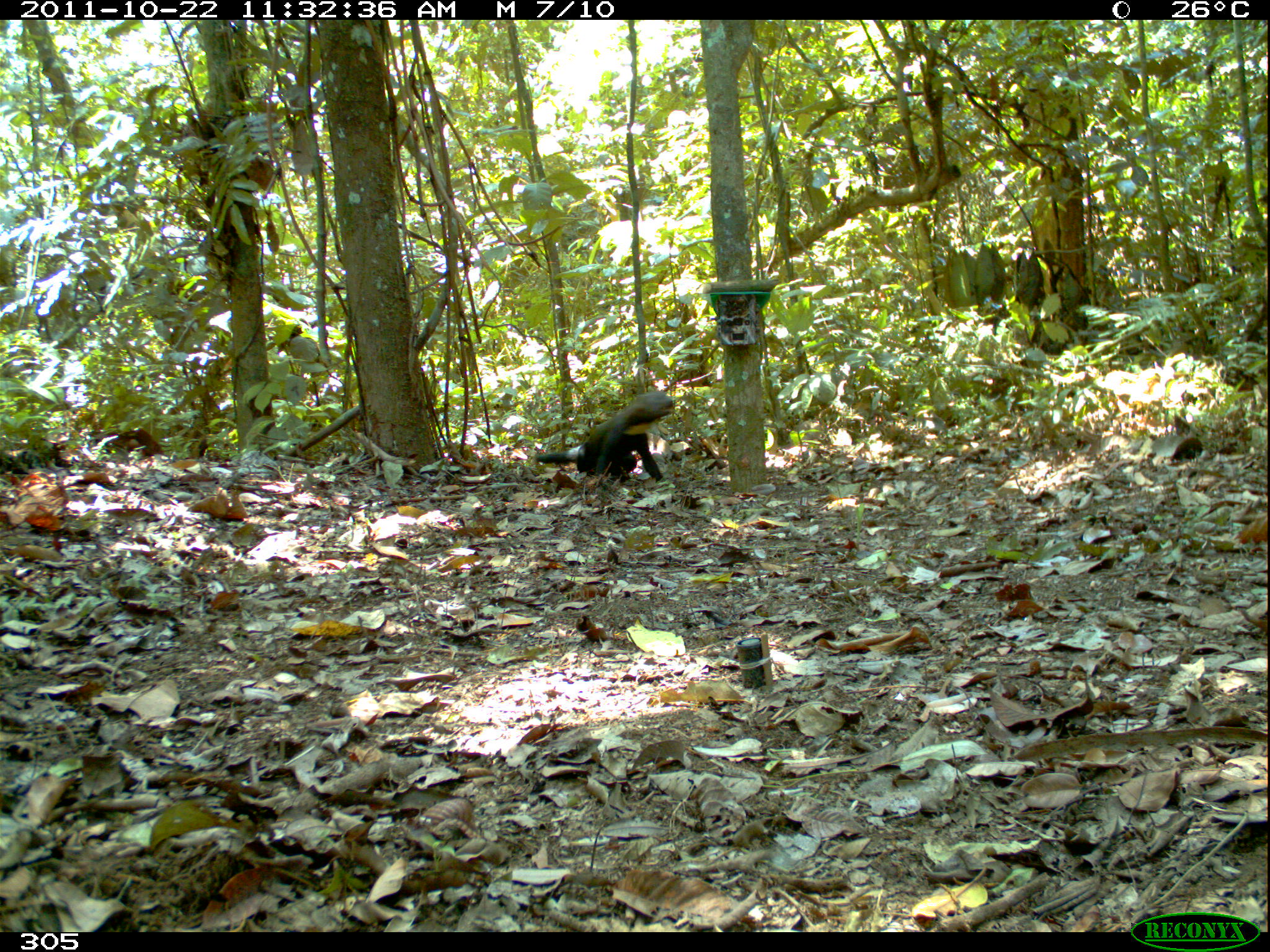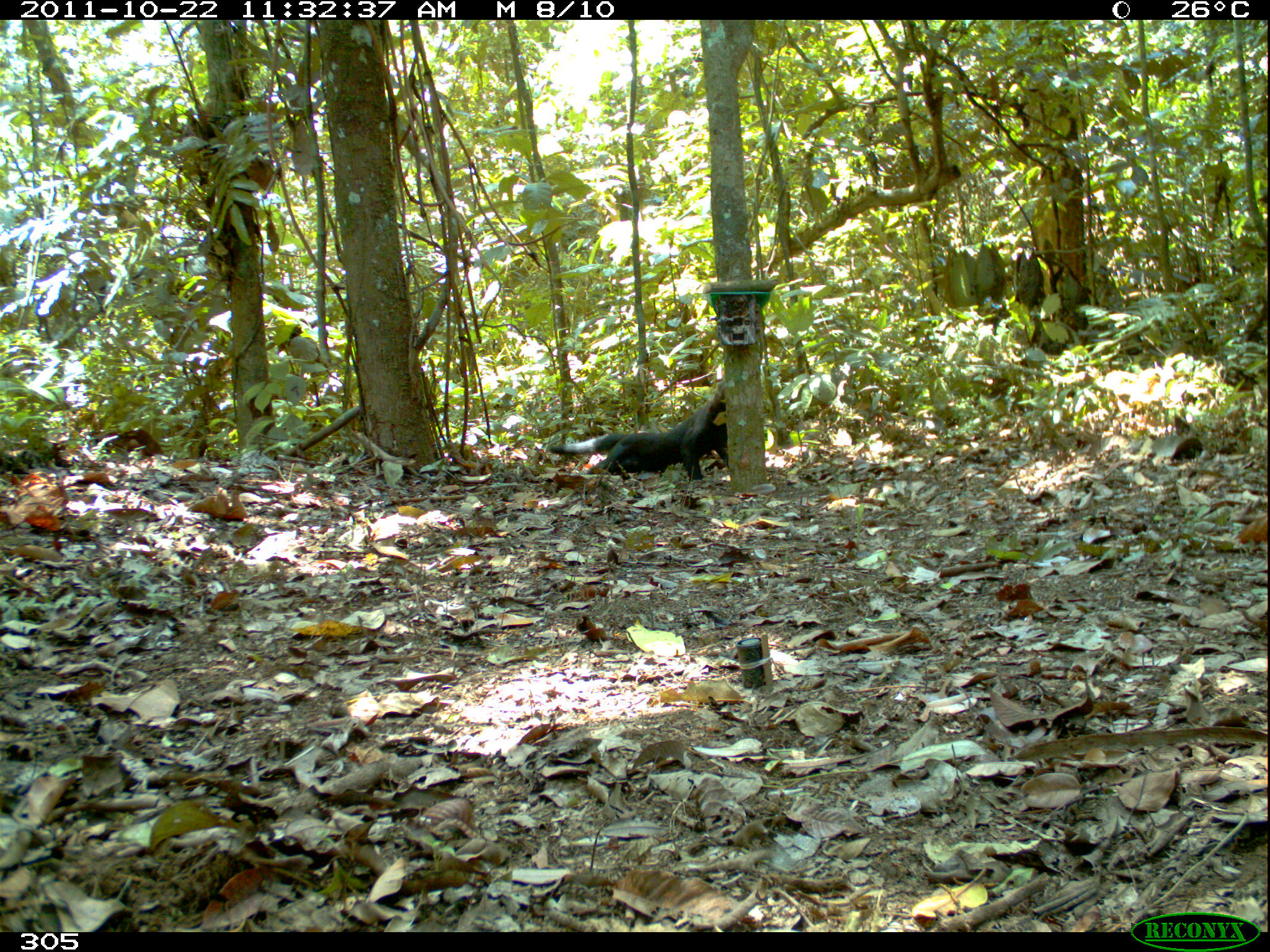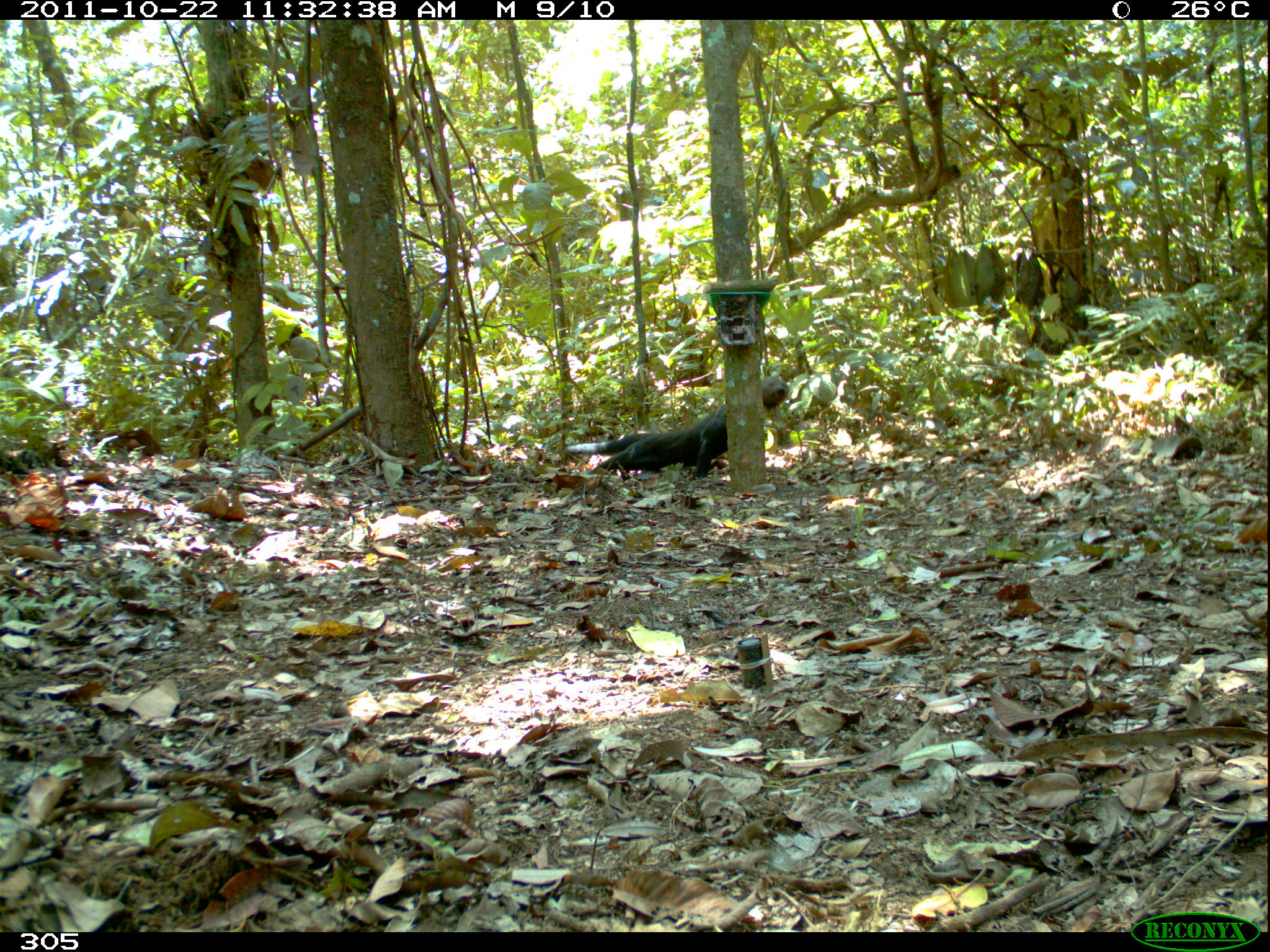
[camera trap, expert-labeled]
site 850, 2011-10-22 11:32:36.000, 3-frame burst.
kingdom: Animalia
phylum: Chordata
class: Mammalia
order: Carnivora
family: Mustelidae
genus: Eira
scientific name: Eira barbara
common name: tayra